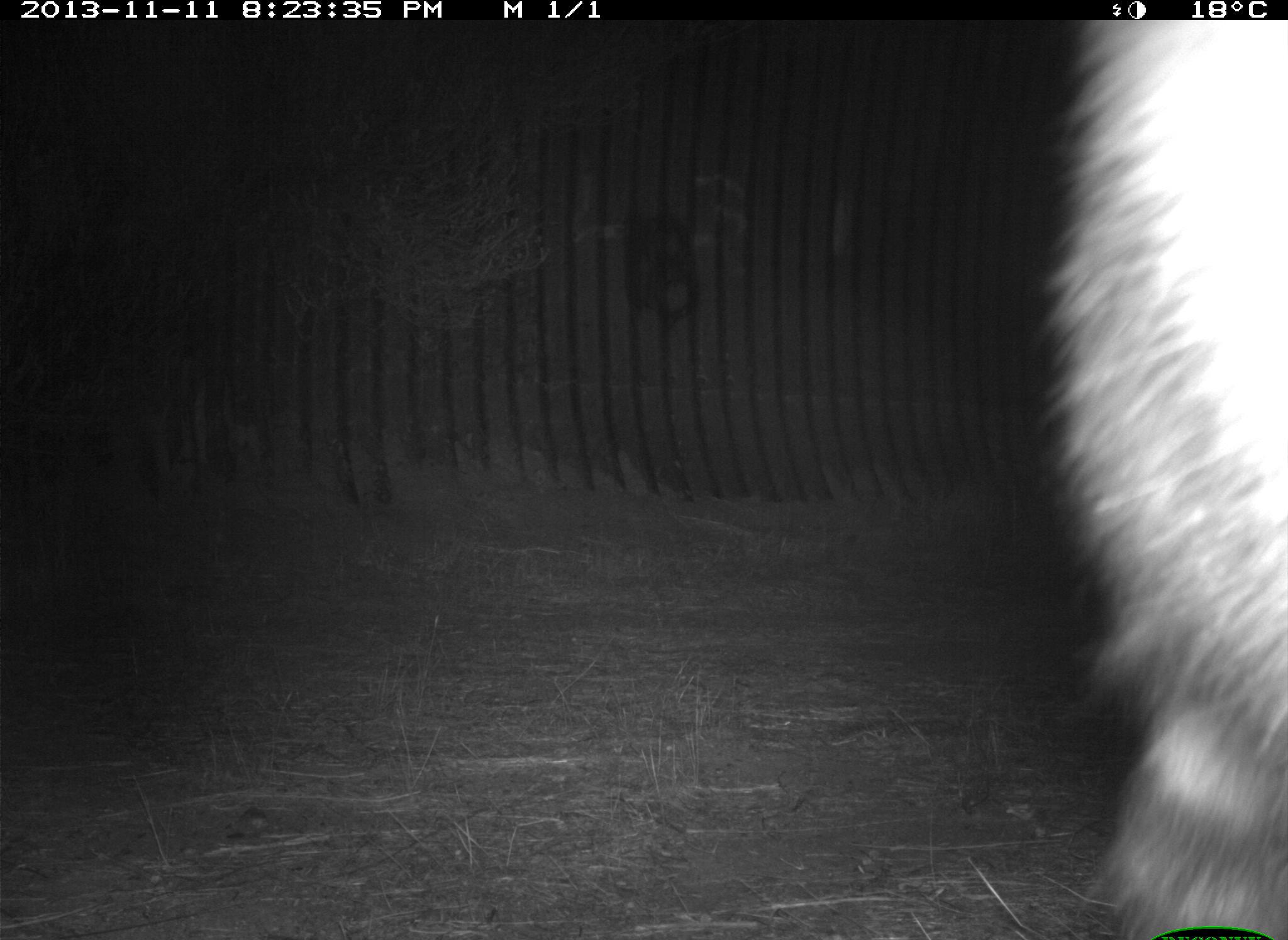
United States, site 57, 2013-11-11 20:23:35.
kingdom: Animalia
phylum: Chordata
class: Mammalia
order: Carnivora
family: Procyonidae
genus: Procyon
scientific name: Procyon lotor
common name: raccoon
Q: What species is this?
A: Raccoon (Procyon lotor).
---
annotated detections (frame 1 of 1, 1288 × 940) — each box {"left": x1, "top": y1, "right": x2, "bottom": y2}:
raccoon: {"left": 1026, "top": 23, "right": 1285, "bottom": 940}